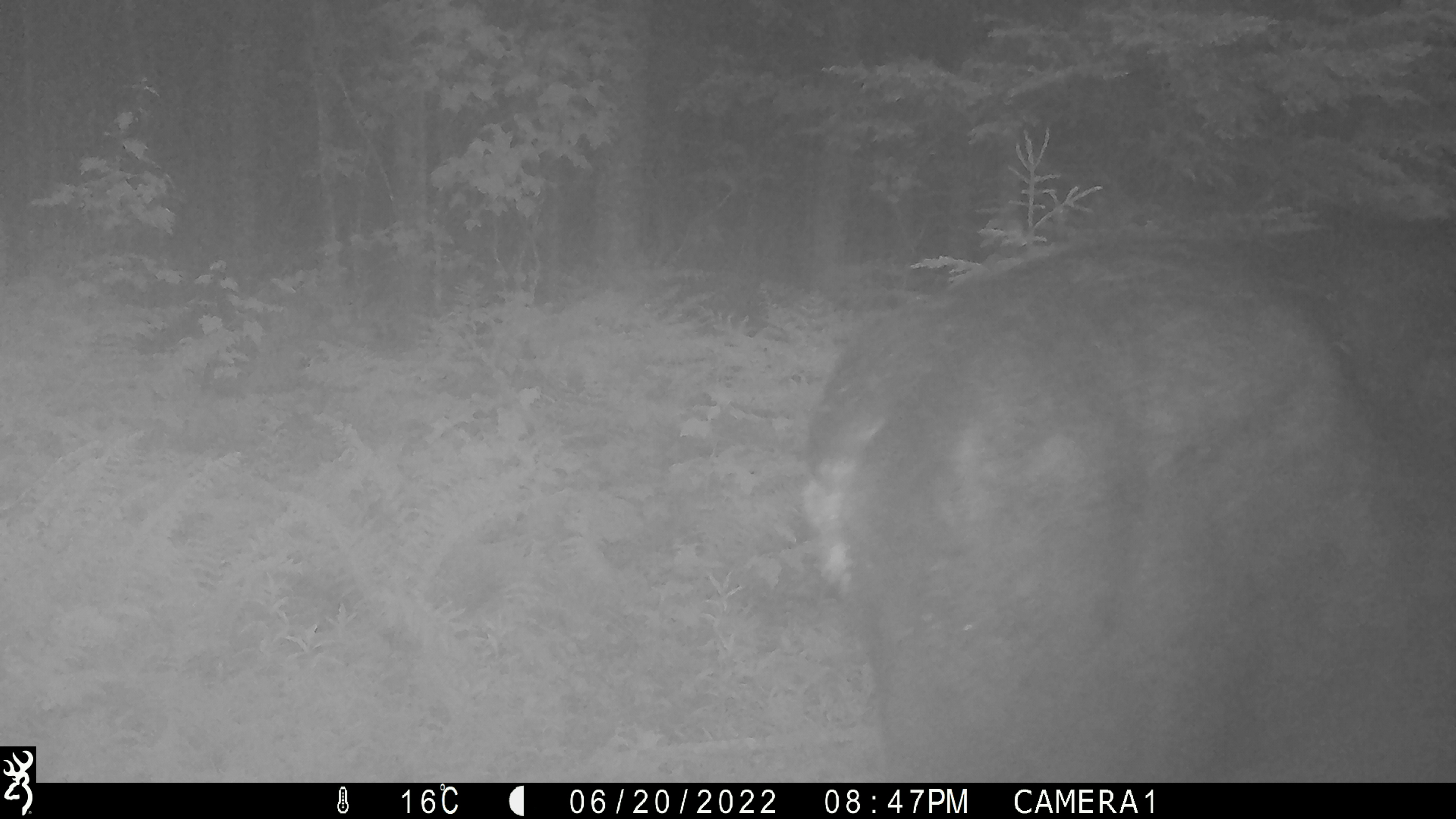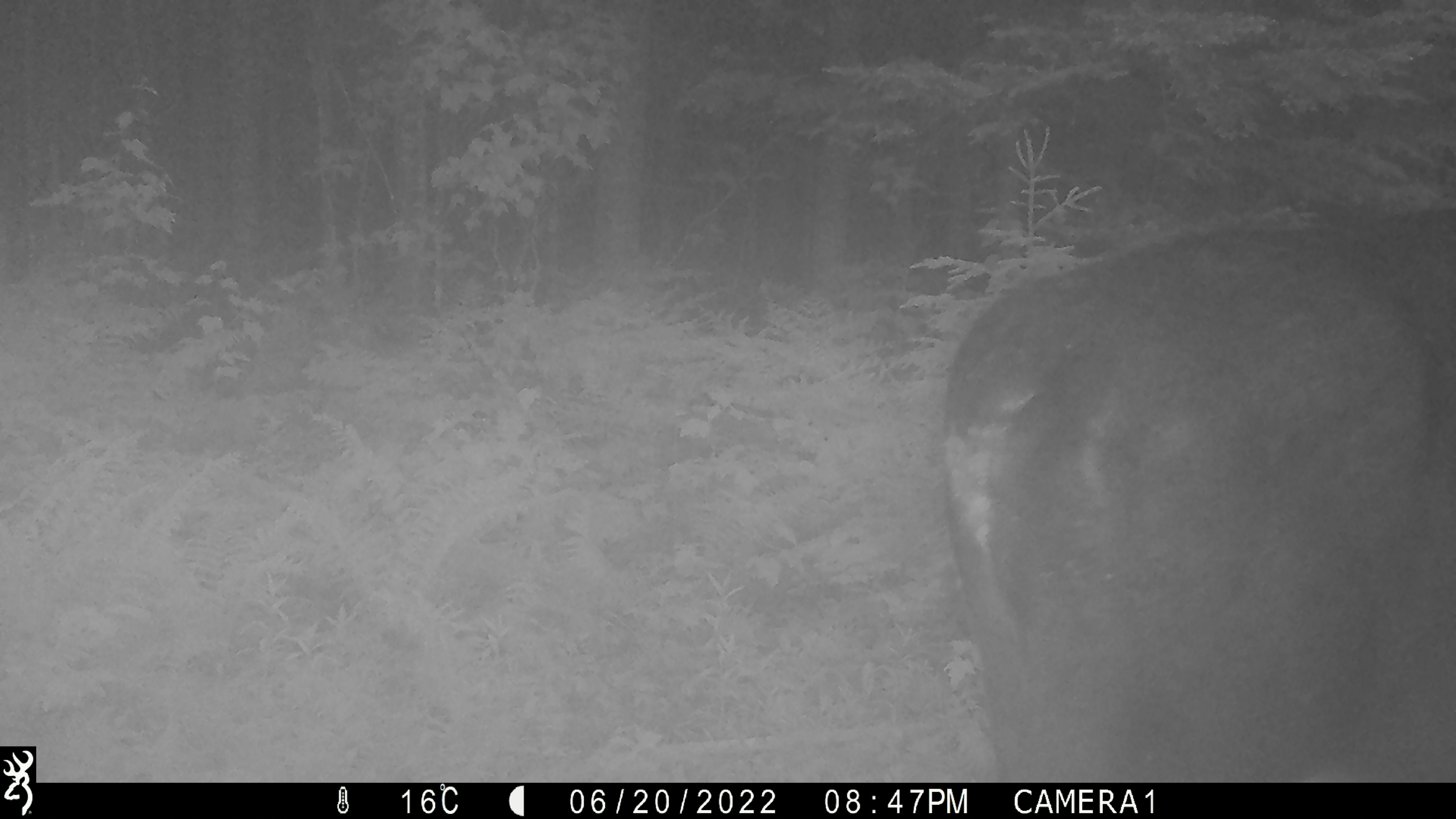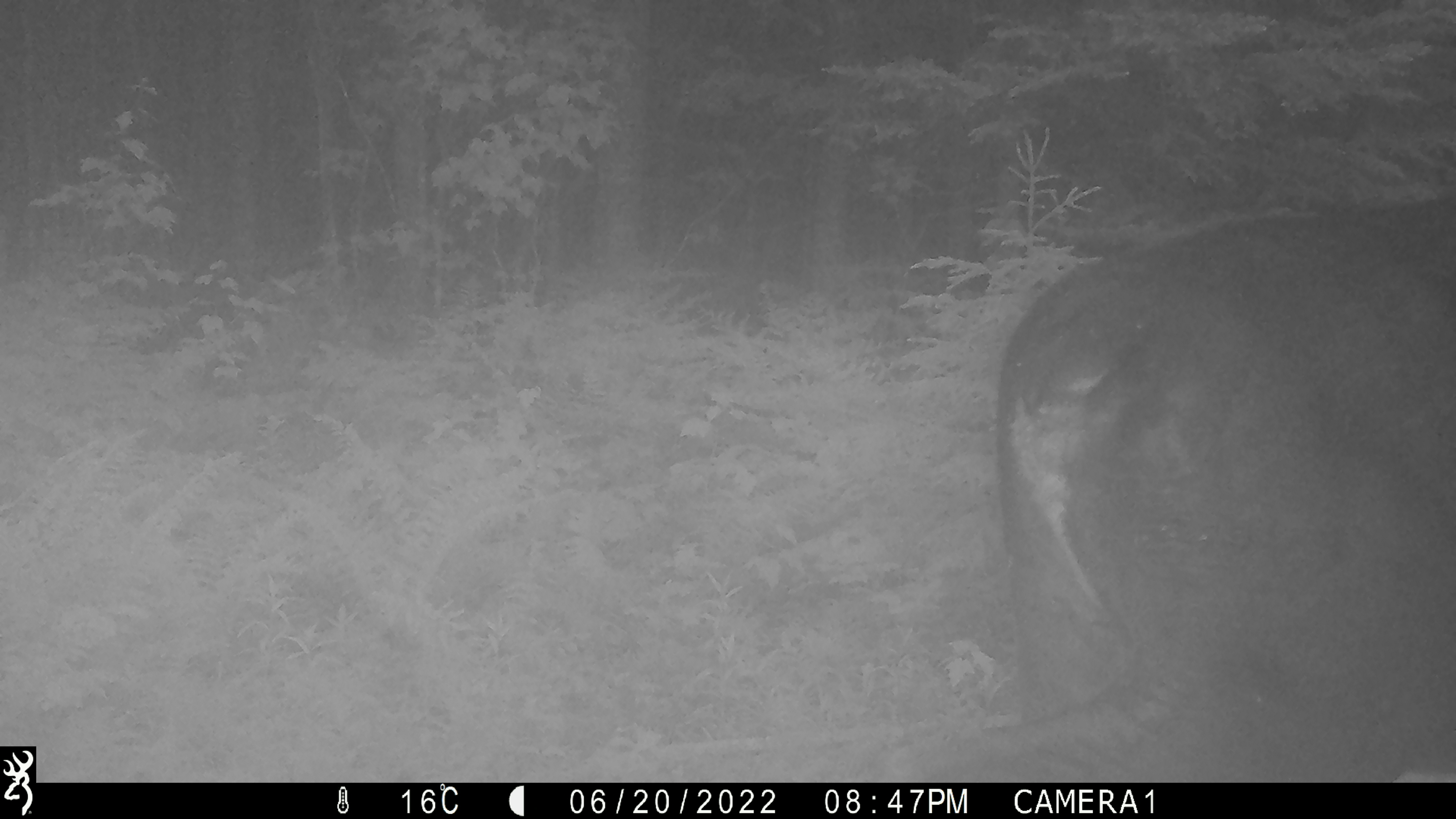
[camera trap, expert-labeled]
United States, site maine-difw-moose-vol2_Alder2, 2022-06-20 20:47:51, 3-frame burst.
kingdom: Animalia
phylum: Chordata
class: Mammalia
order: Artiodactyla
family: Cervidae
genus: Alces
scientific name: Alces alces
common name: moose